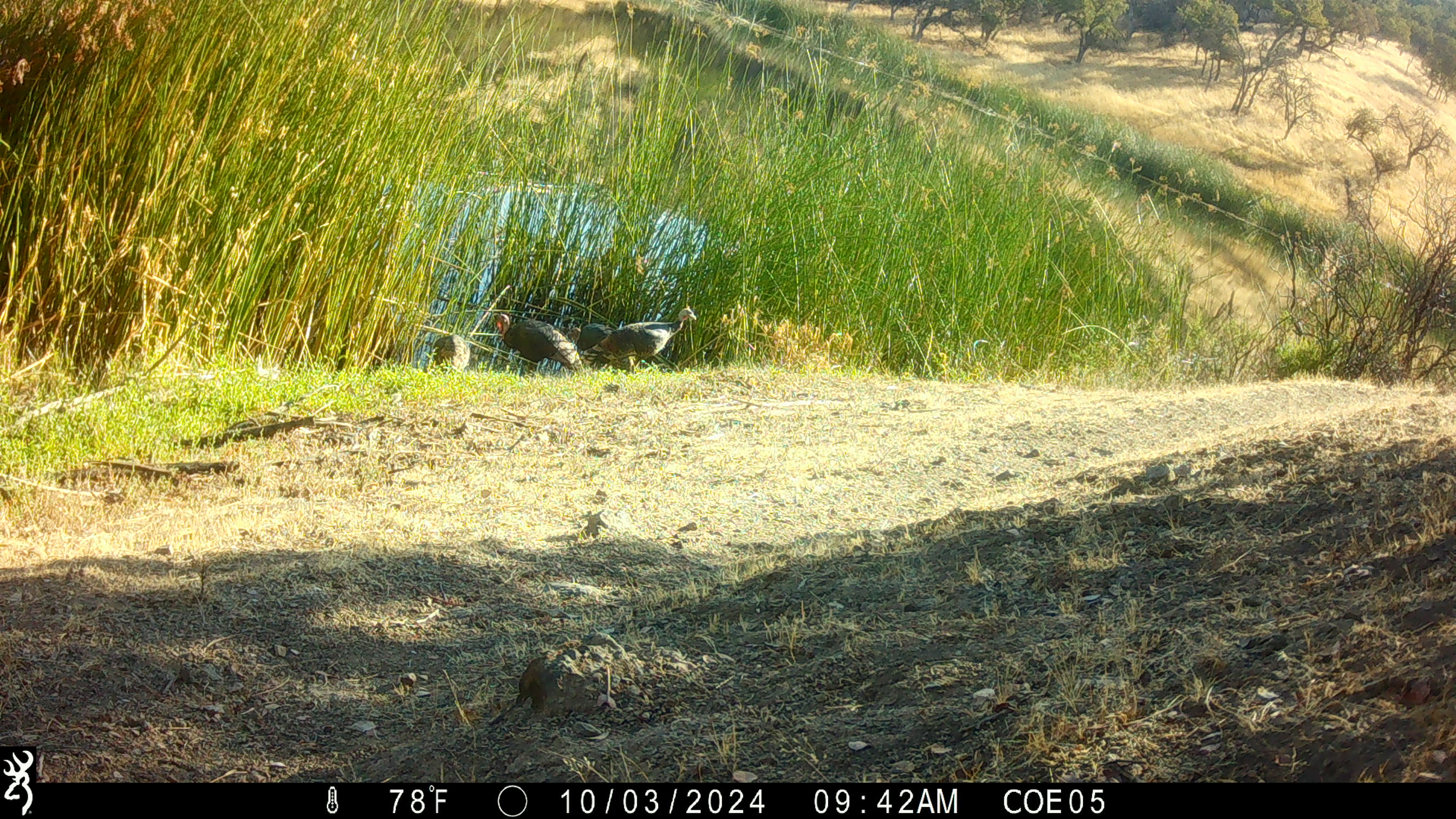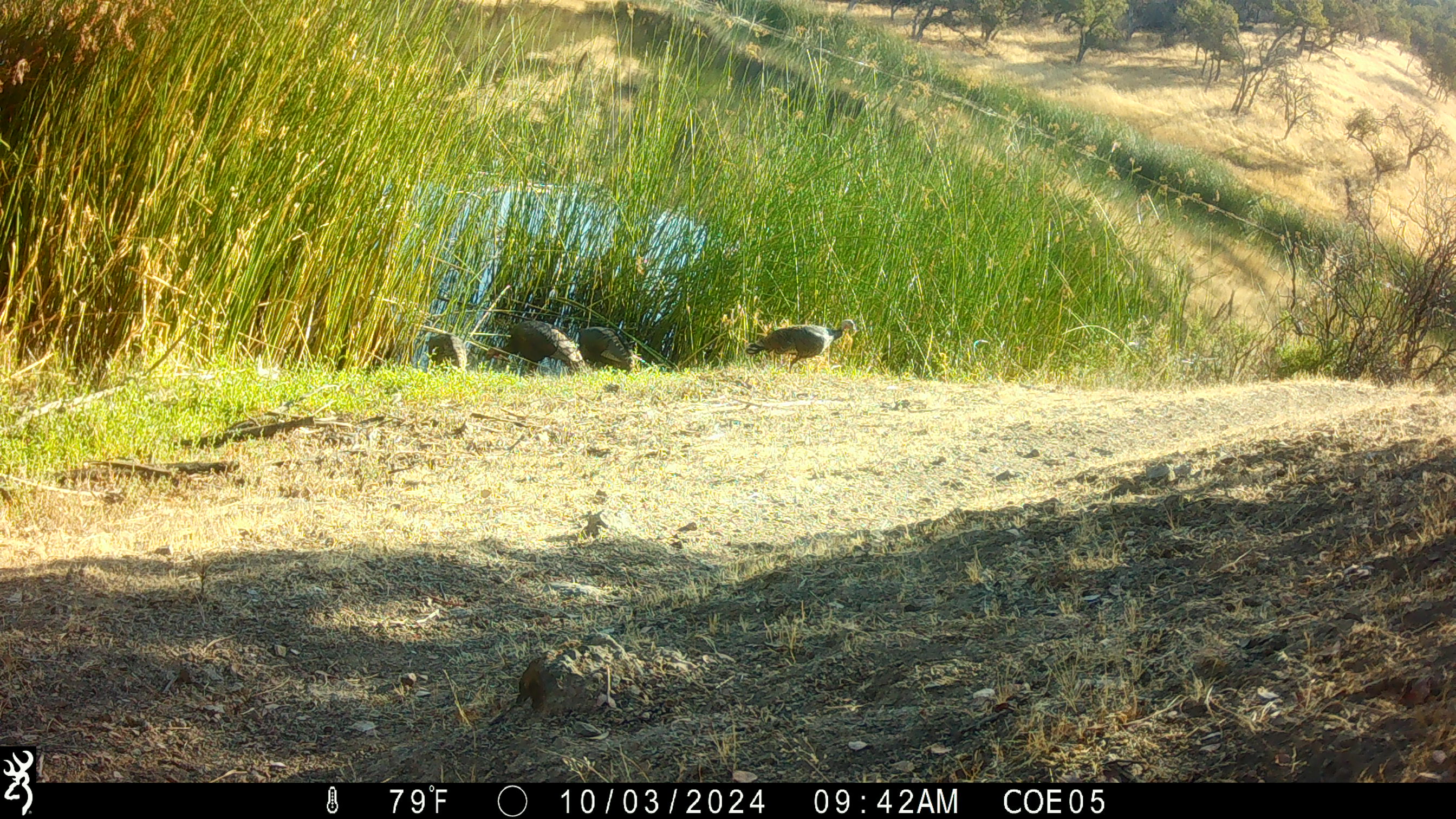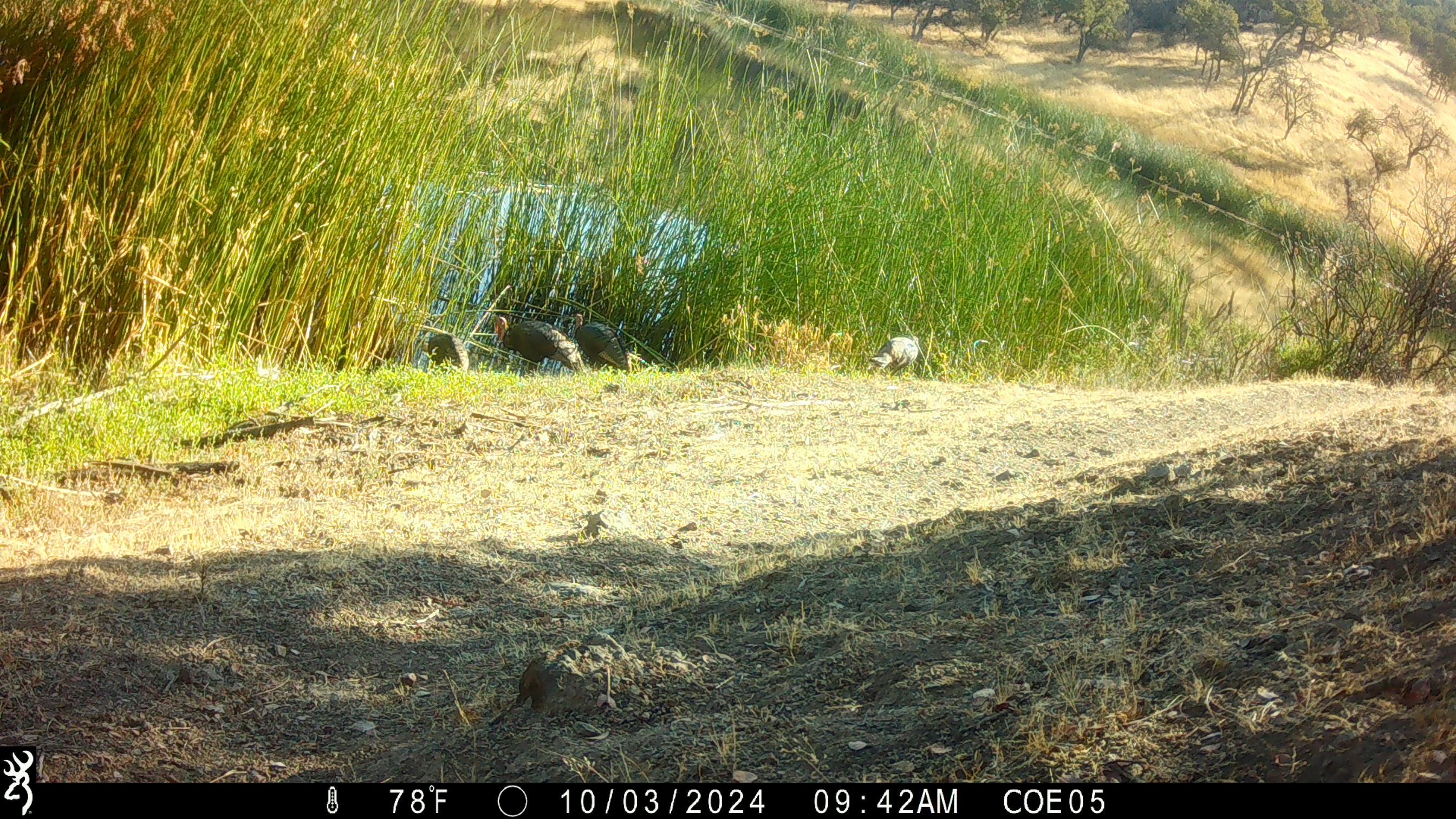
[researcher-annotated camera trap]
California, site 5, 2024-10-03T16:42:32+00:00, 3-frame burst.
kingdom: Animalia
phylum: Chordata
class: Aves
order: Galliformes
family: Phasianidae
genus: Meleagris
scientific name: Meleagris gallopavo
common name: turkey